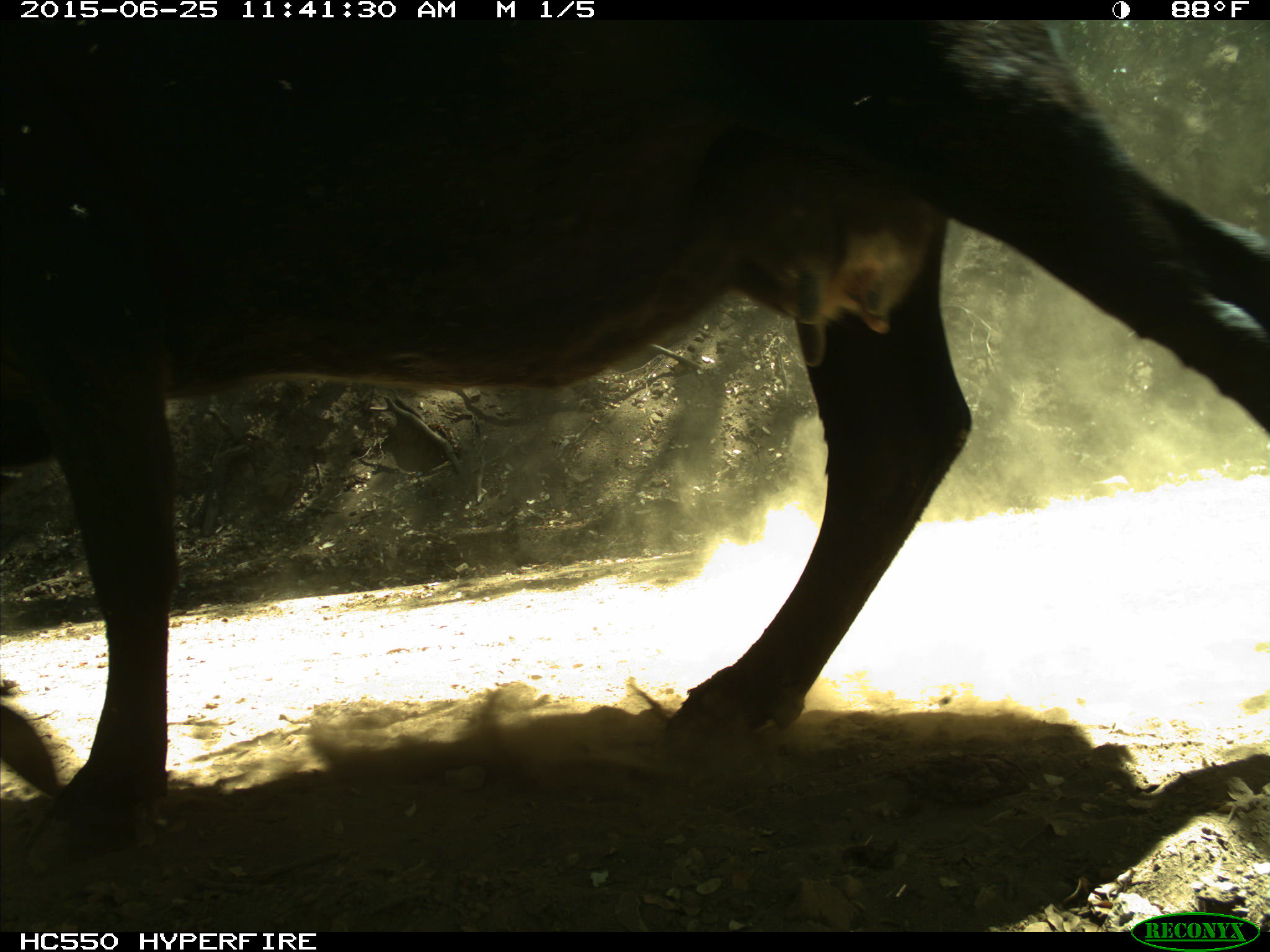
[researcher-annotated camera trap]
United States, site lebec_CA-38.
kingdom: Animalia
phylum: Chordata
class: Mammalia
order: Artiodactyla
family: Bovidae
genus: Bos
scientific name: Bos taurus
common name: domestic cow